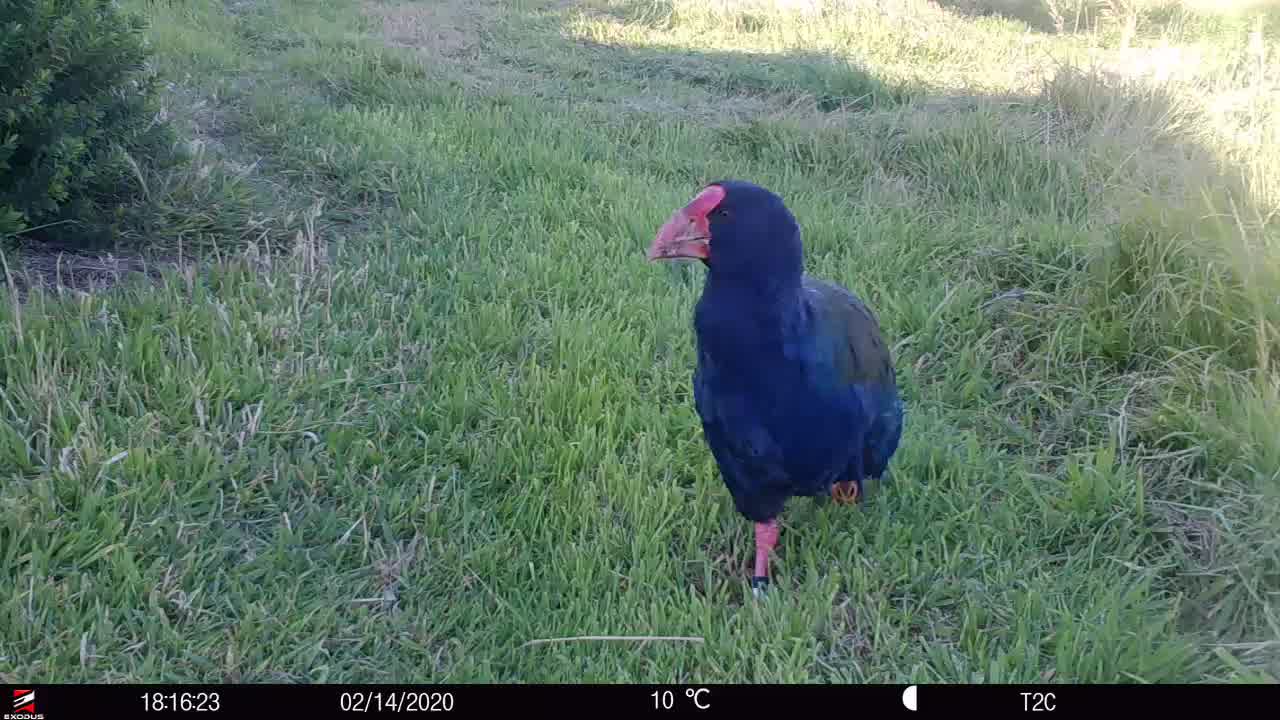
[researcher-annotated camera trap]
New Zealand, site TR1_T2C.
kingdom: Animalia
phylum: Chordata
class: Aves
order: Gruiformes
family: Rallidae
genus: Porphyrio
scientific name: Porphyrio mantelli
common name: takahe